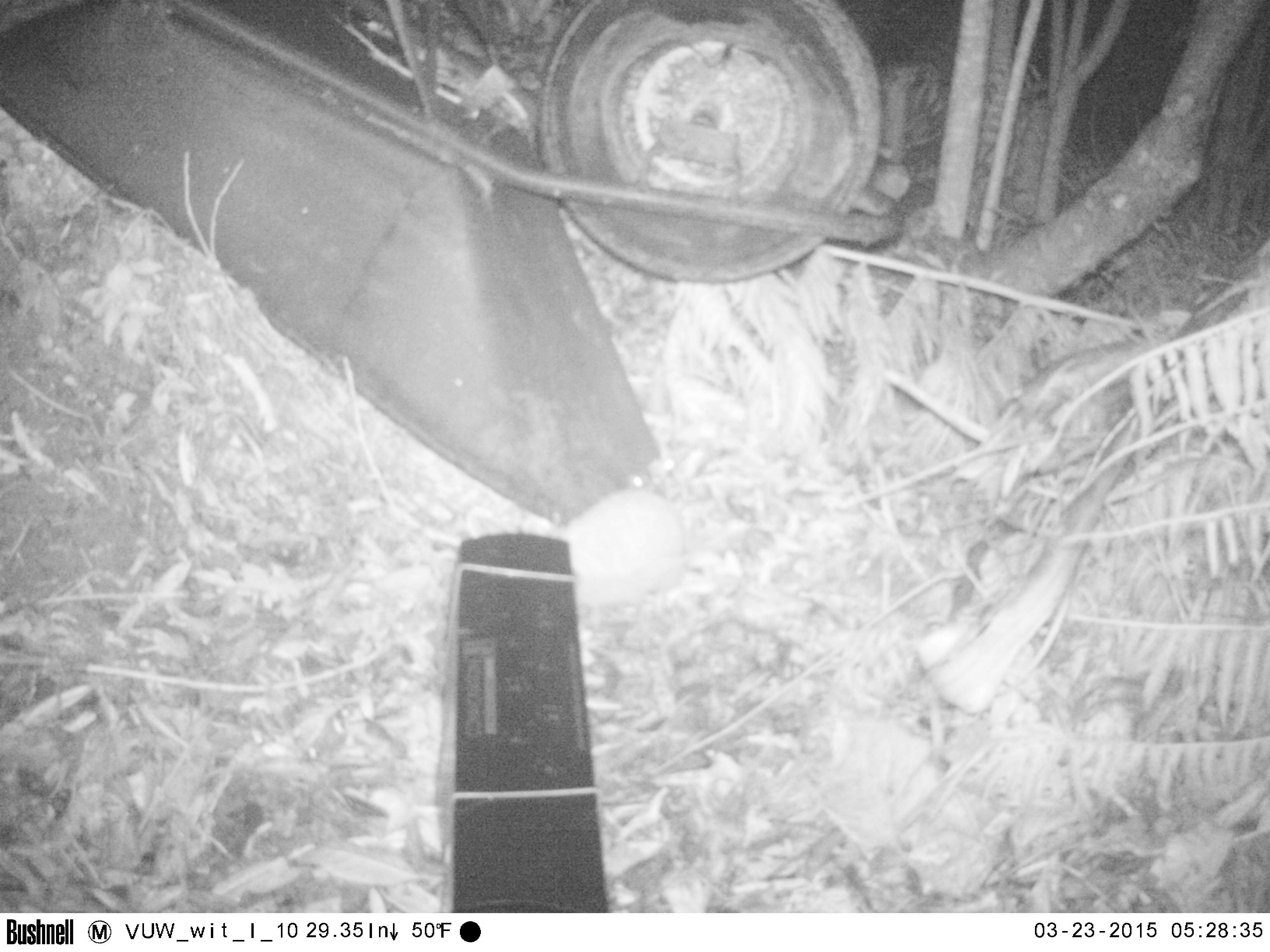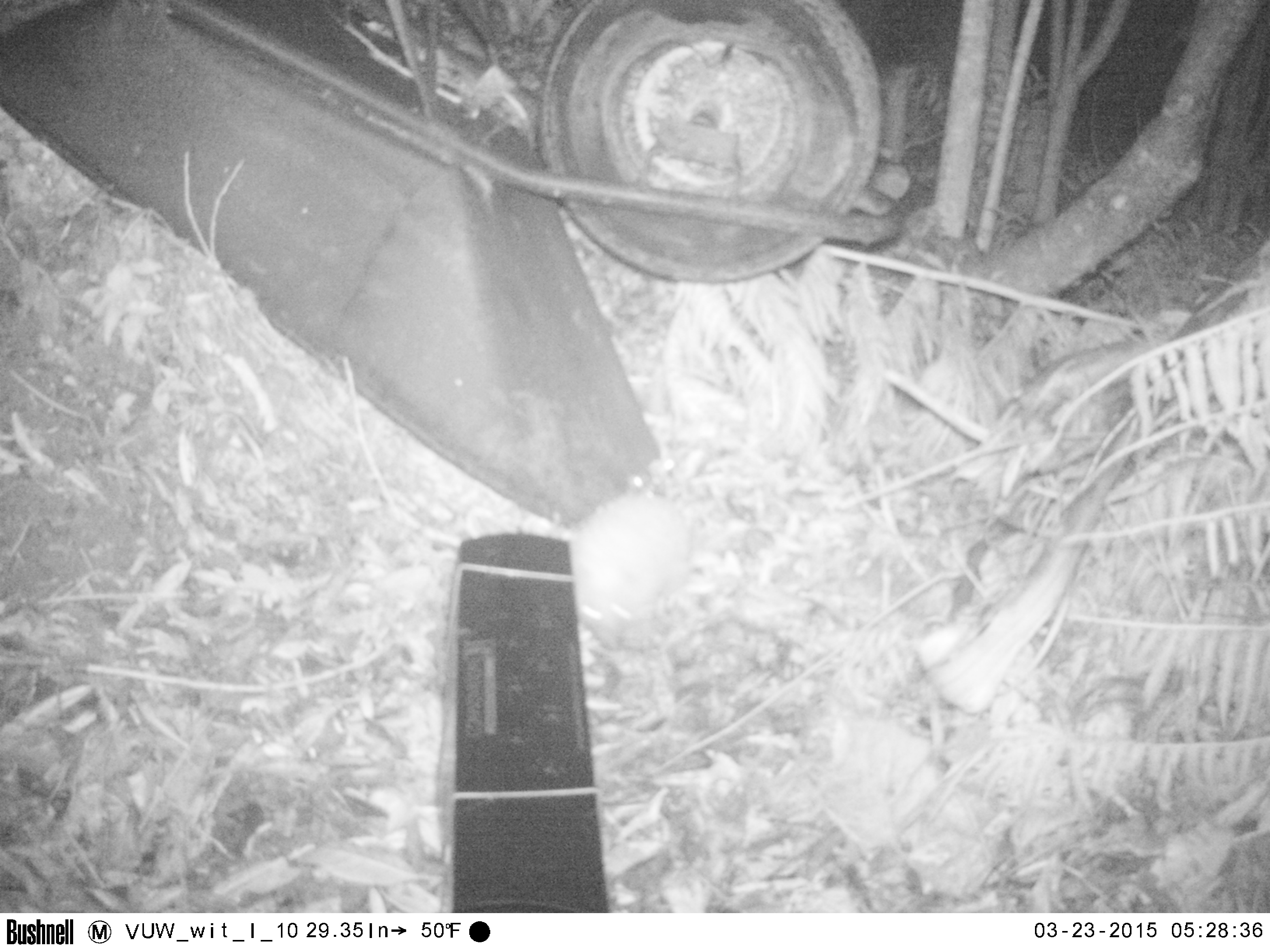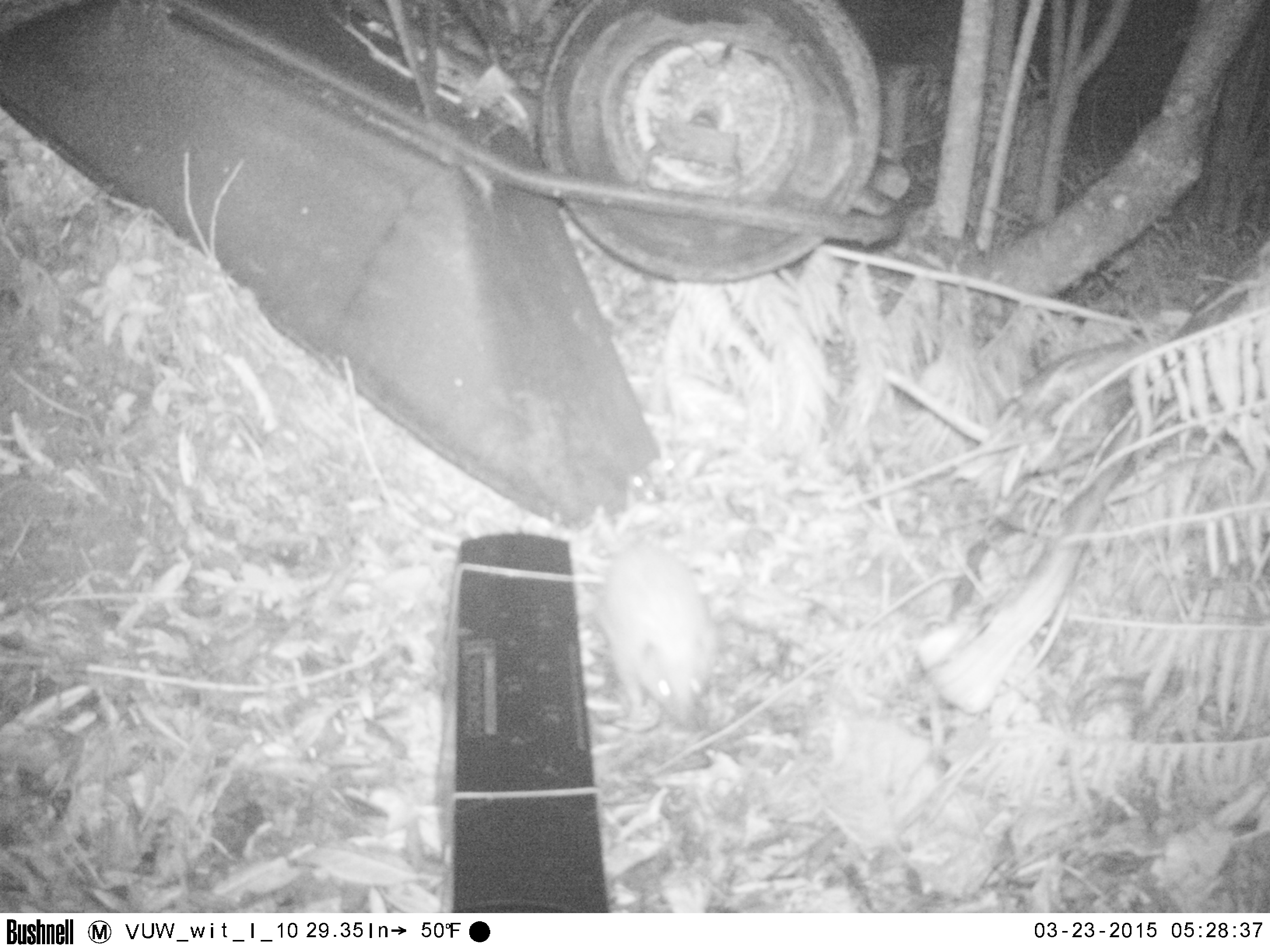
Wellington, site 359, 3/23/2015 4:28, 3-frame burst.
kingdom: Animalia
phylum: Chordata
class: Mammalia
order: Eulipotyphla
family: Erinaceidae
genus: Erinaceus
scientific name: Erinaceus europaeus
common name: hedgehog